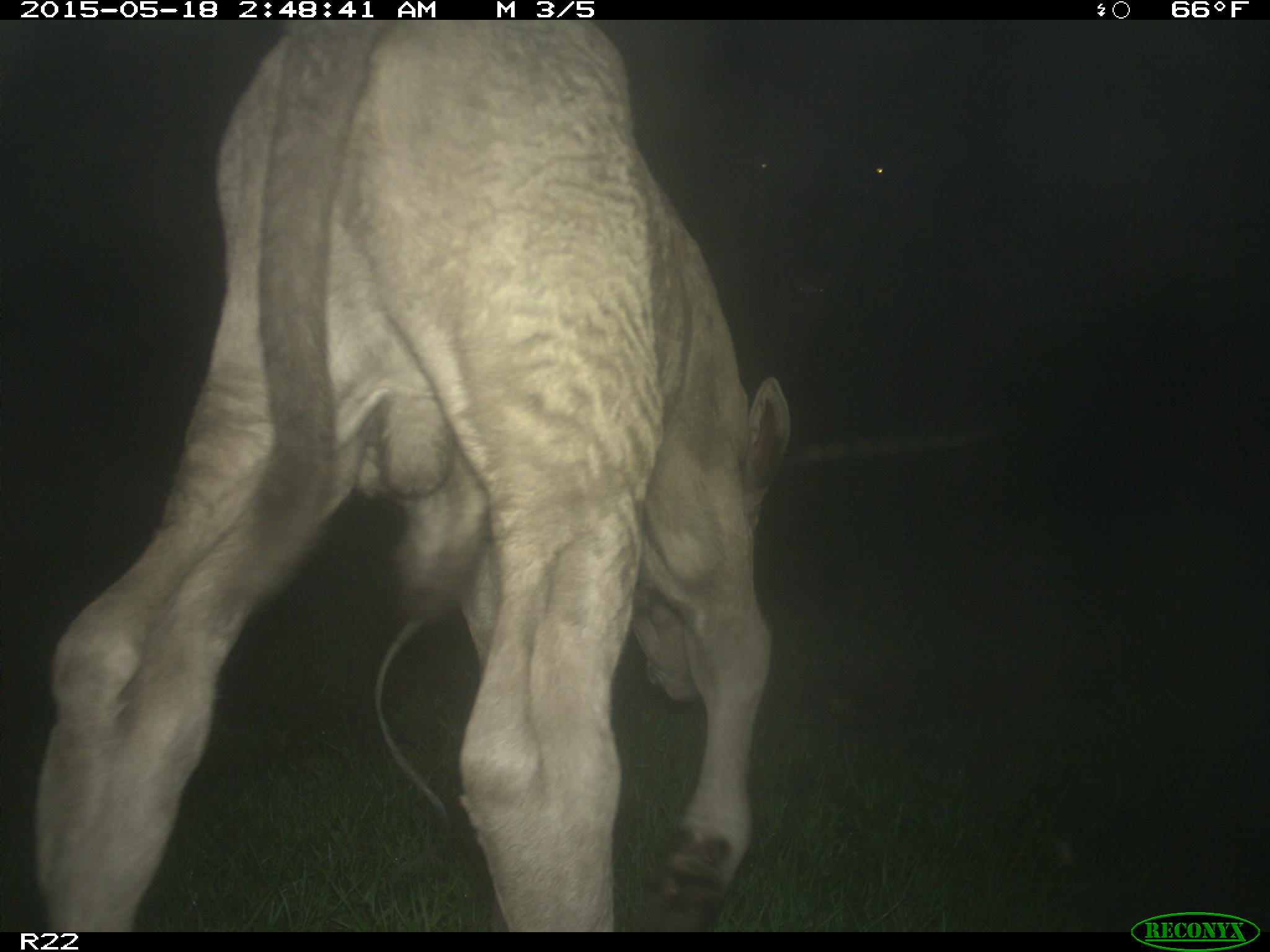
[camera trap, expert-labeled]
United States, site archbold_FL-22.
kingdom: Animalia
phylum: Chordata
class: Mammalia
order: Artiodactyla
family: Bovidae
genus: Bos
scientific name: Bos taurus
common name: domestic cow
Bos taurus (domestic cow).